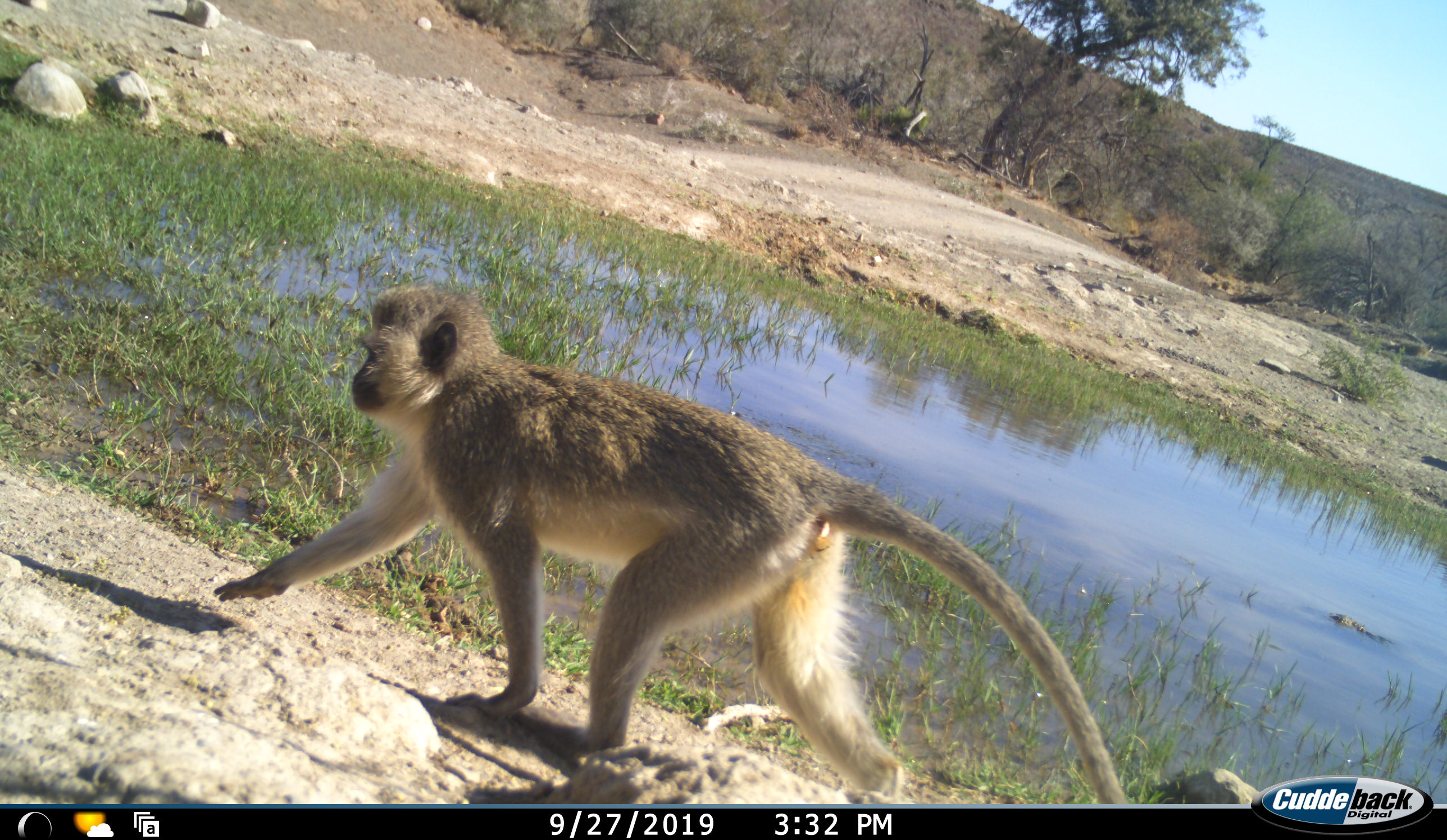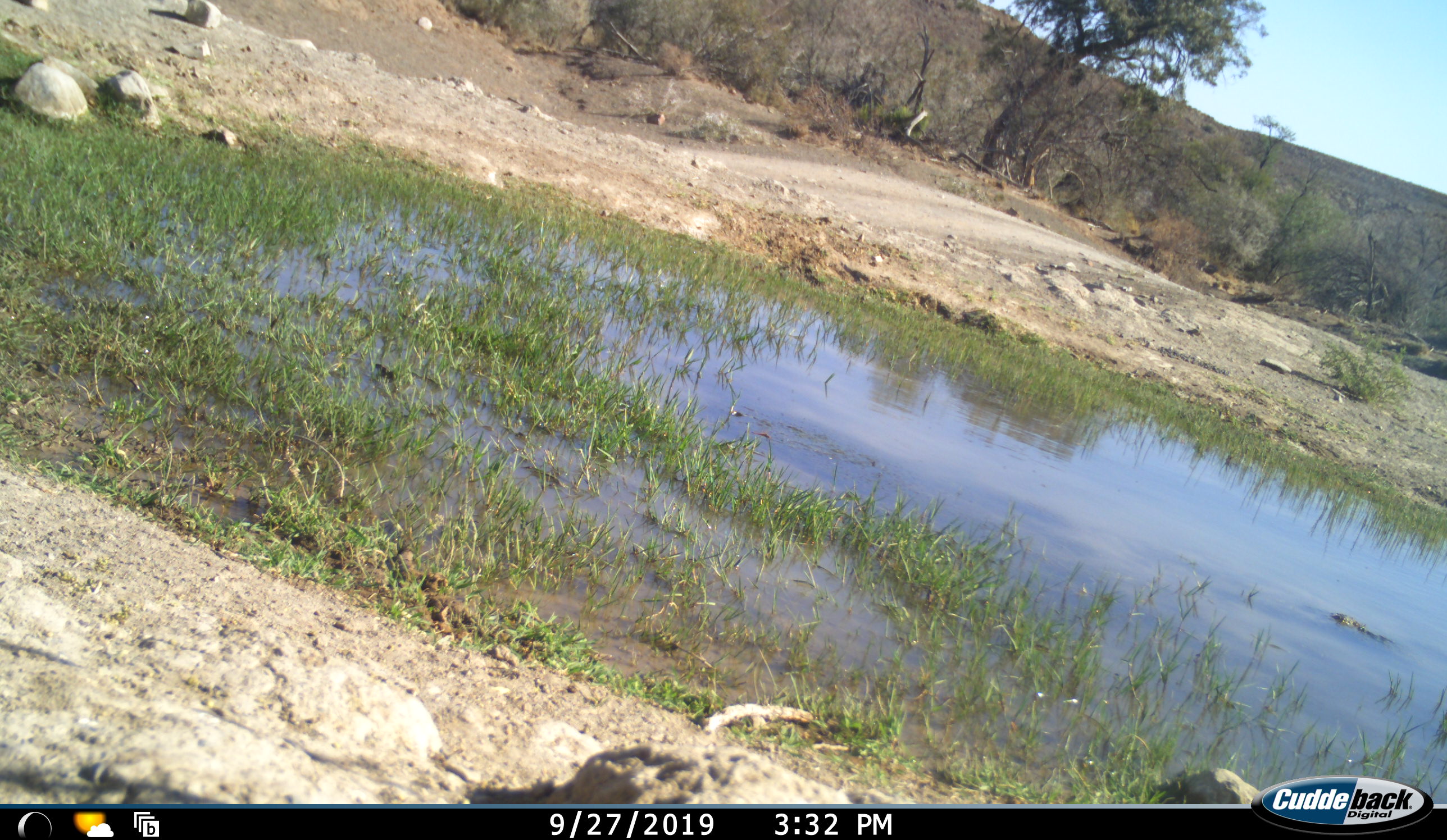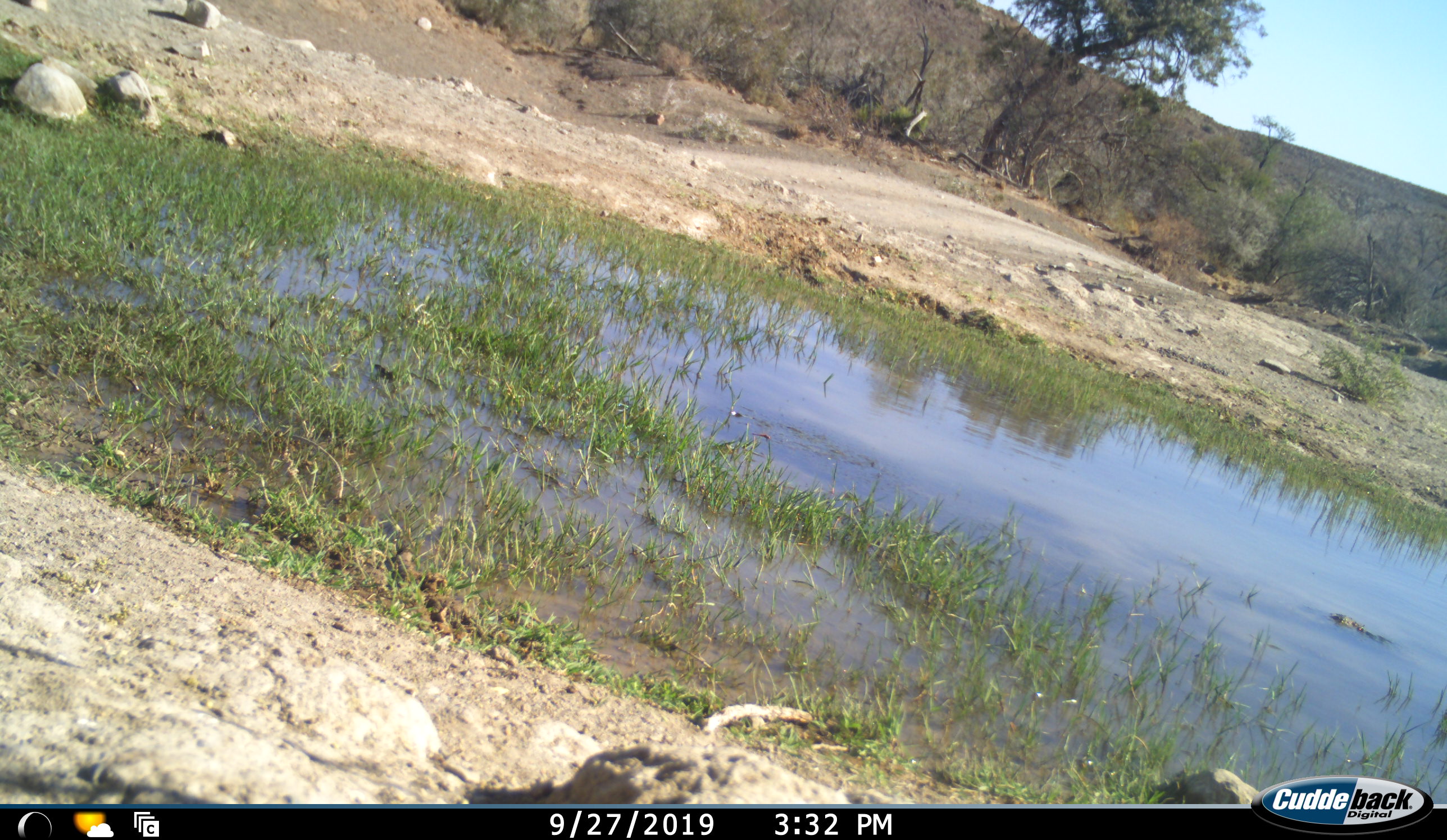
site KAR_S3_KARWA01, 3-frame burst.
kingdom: Animalia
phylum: Chordata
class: Mammalia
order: Primates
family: Cercopithecidae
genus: Chlorocebus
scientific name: Chlorocebus pygerythrus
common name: vervet monkey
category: monkeyvervet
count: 1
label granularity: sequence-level